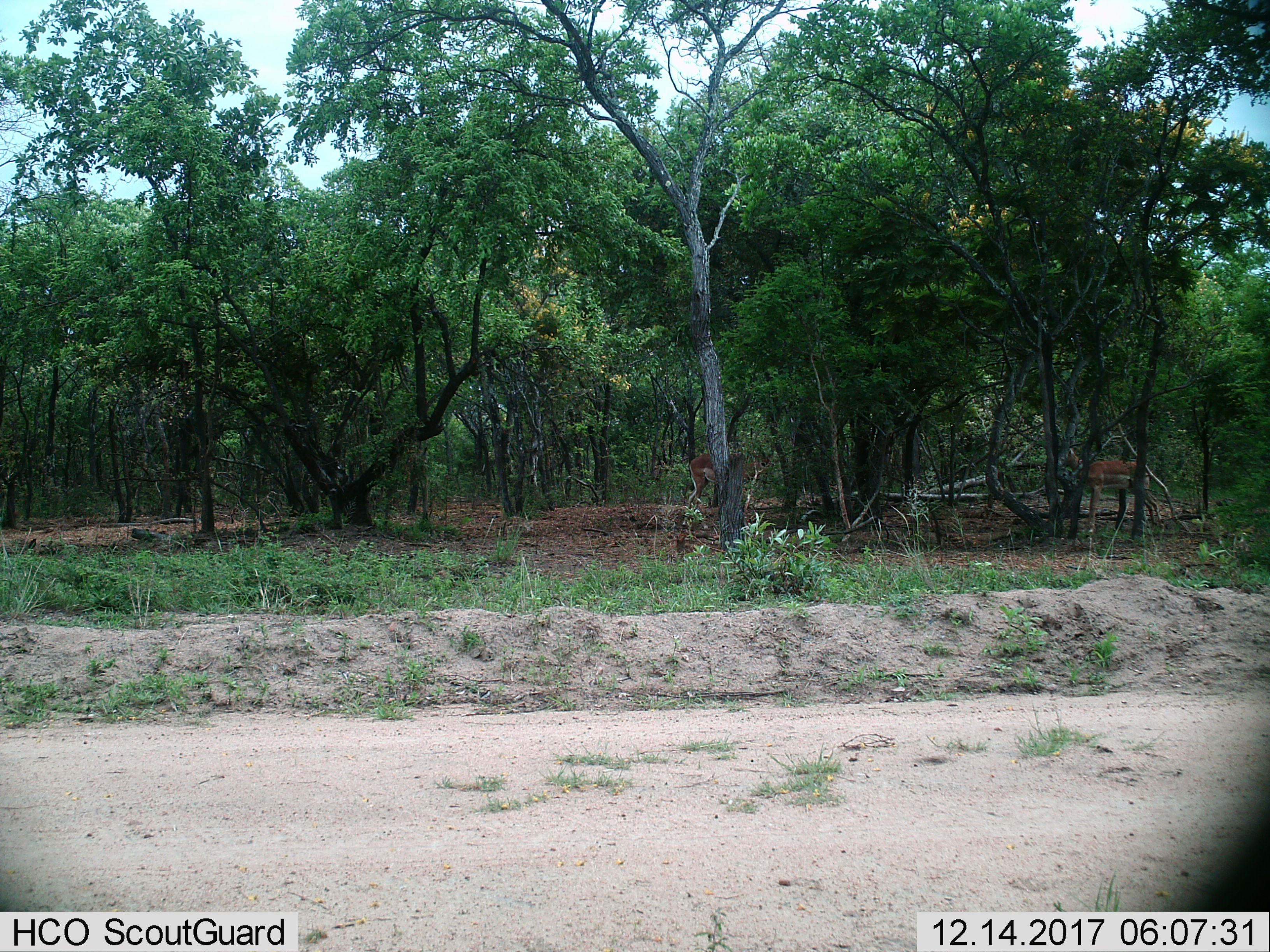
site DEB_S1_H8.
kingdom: Animalia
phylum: Chordata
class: Mammalia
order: Artiodactyla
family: Bovidae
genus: Aepyceros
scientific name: Aepyceros melampus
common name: impala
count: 2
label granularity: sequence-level